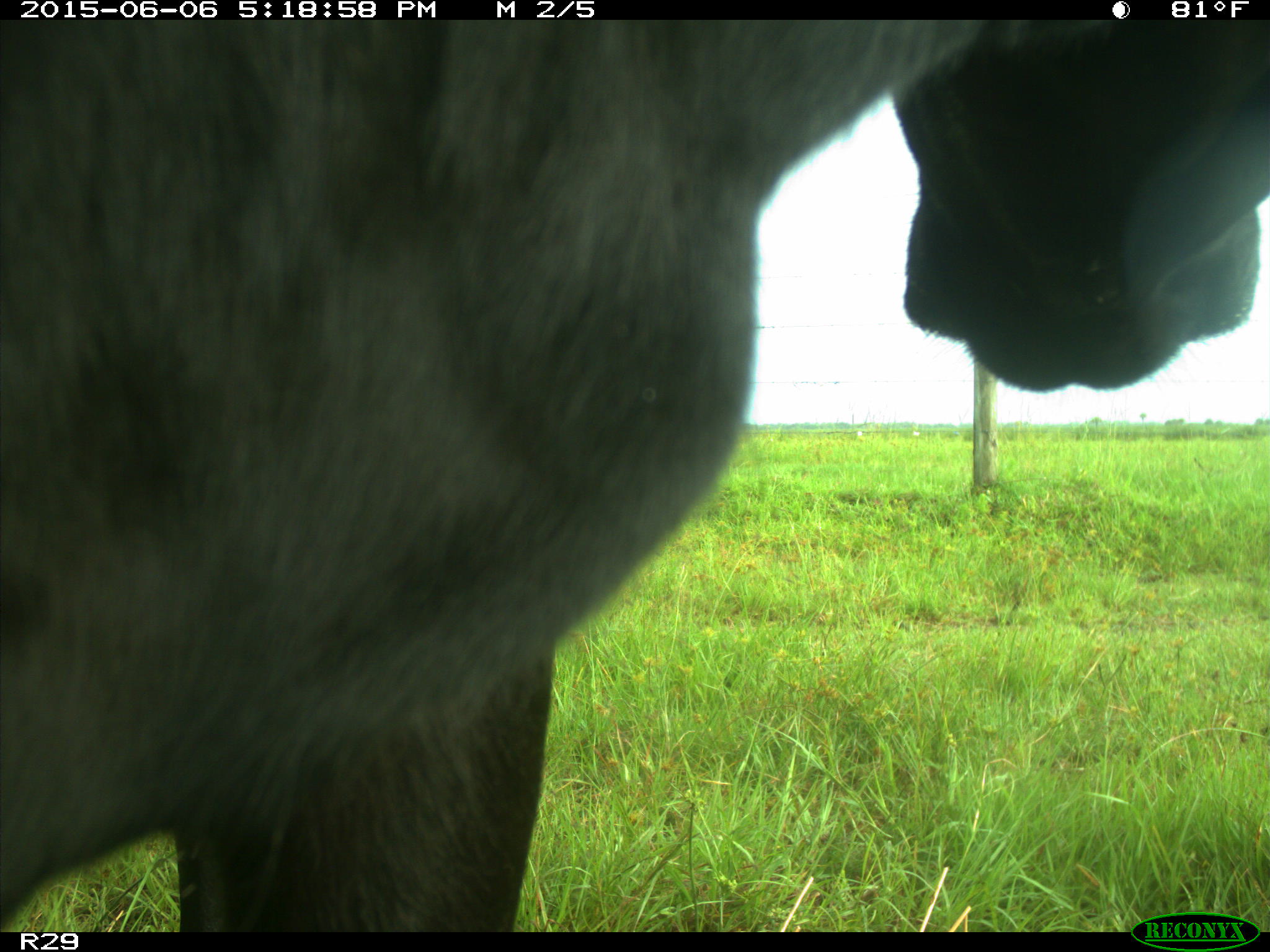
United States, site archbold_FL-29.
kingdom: Animalia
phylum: Chordata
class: Mammalia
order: Artiodactyla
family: Bovidae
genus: Bos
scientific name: Bos taurus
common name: domestic cow